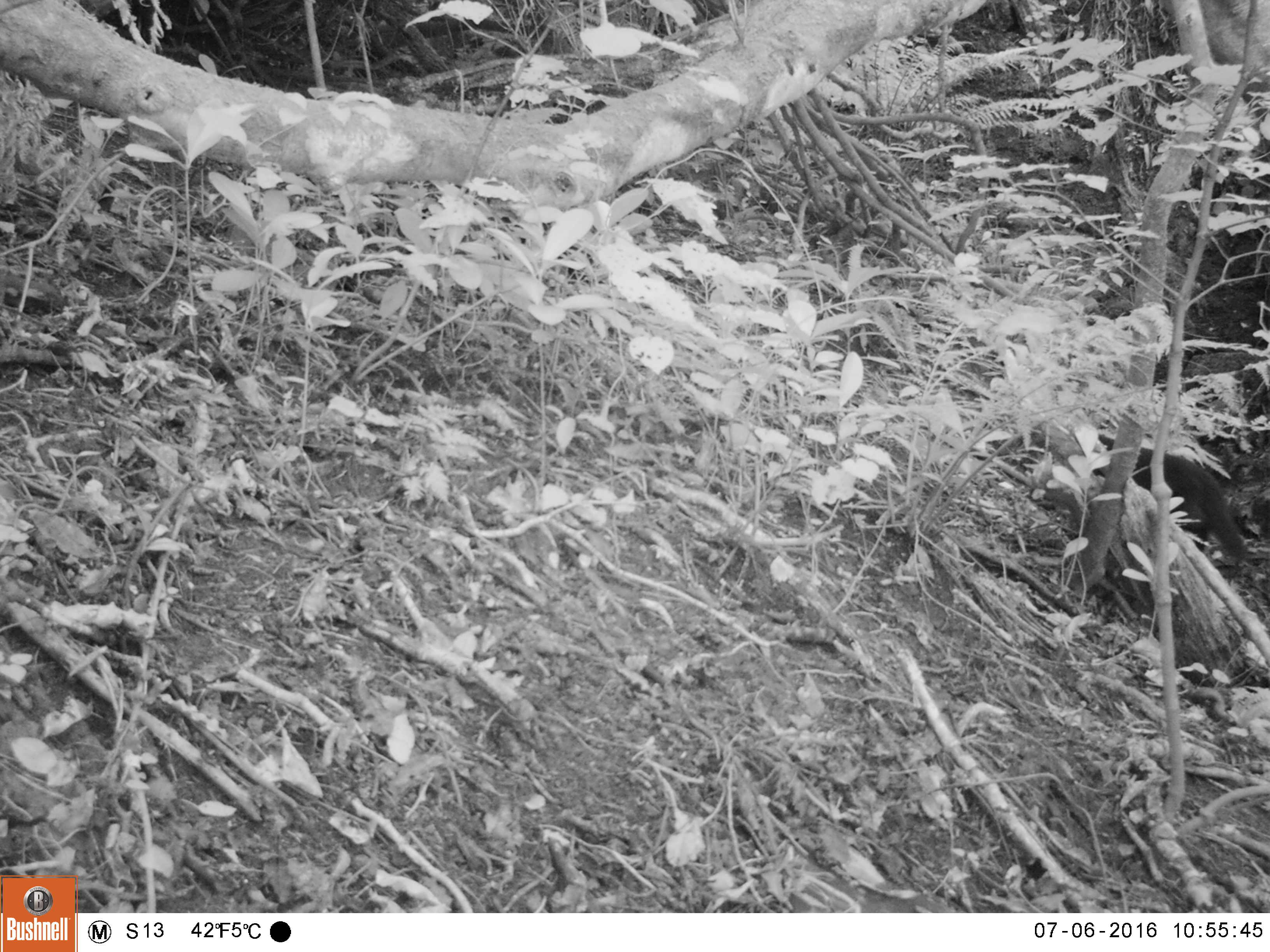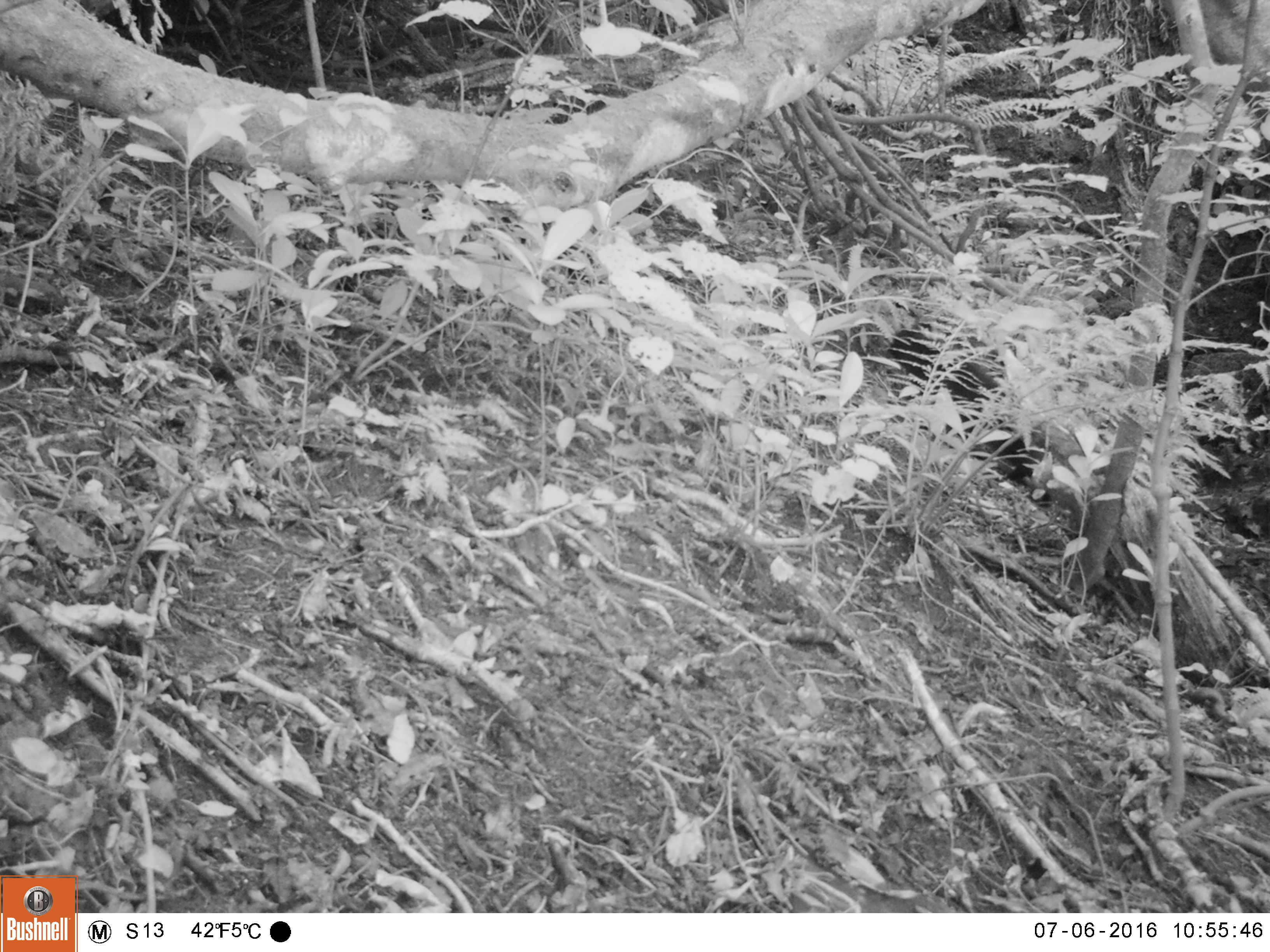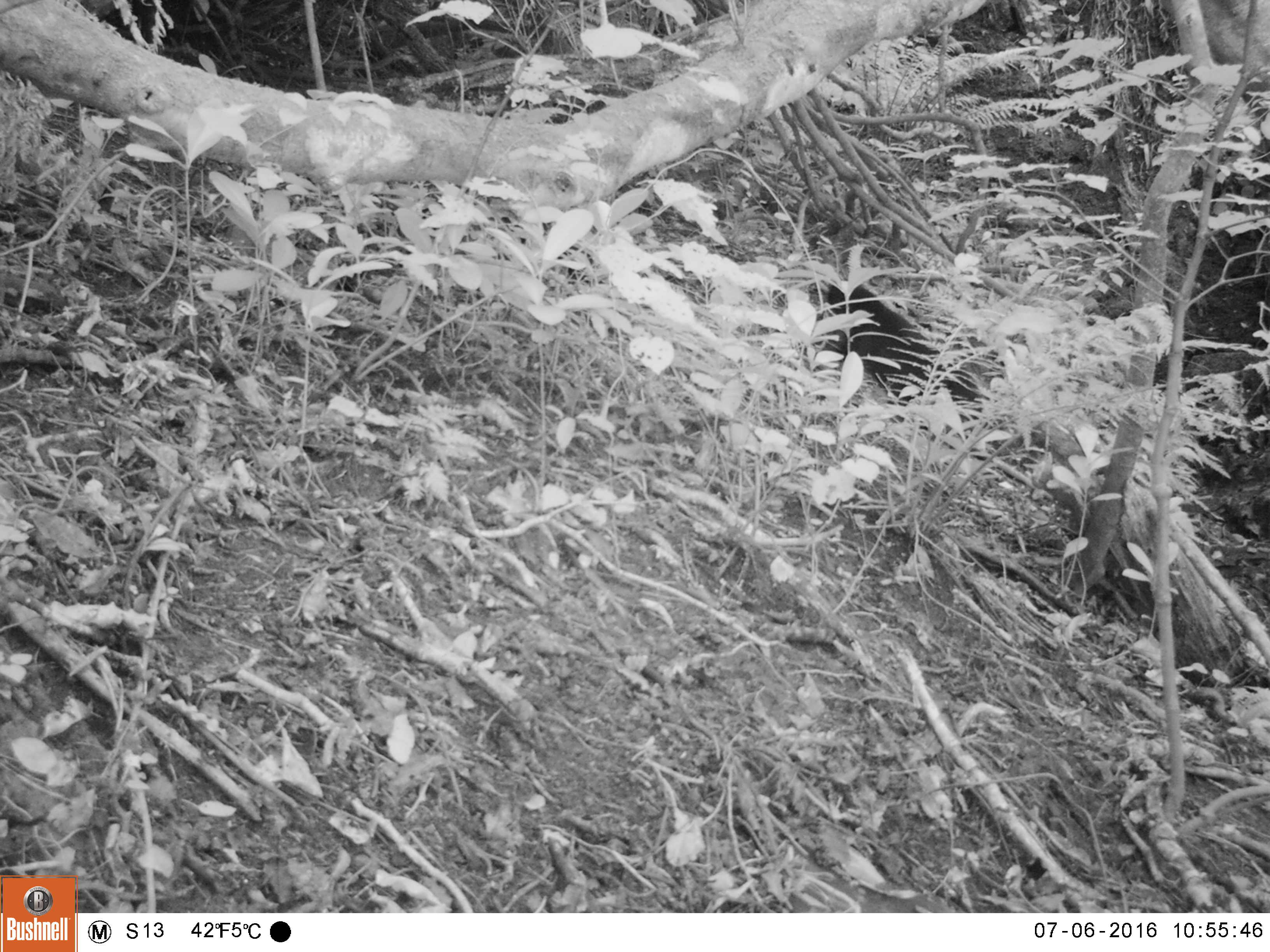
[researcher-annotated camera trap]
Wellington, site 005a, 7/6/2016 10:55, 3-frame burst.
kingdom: Animalia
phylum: Chordata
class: Mammalia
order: Carnivora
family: Felidae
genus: Felis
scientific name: Felis catus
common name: cat